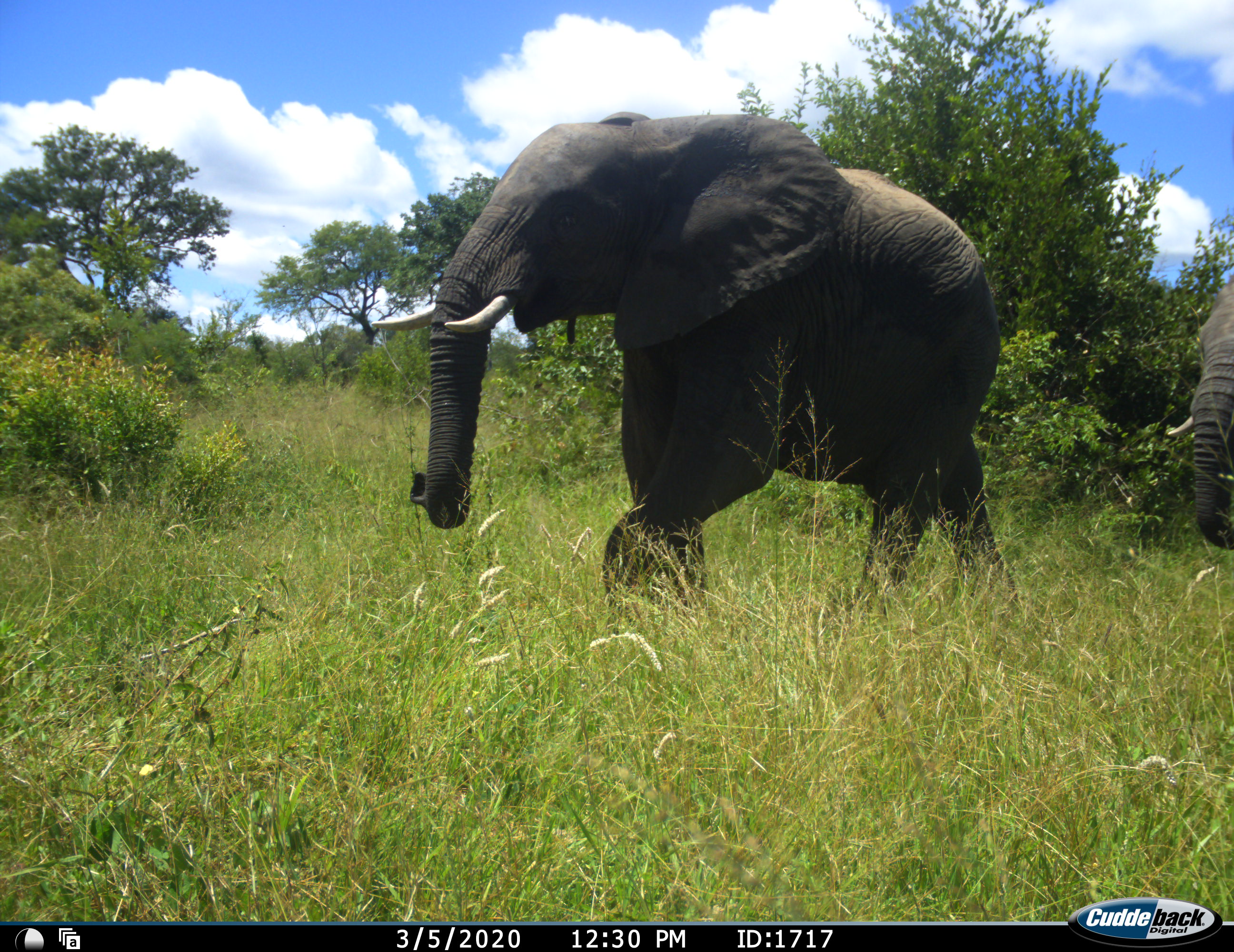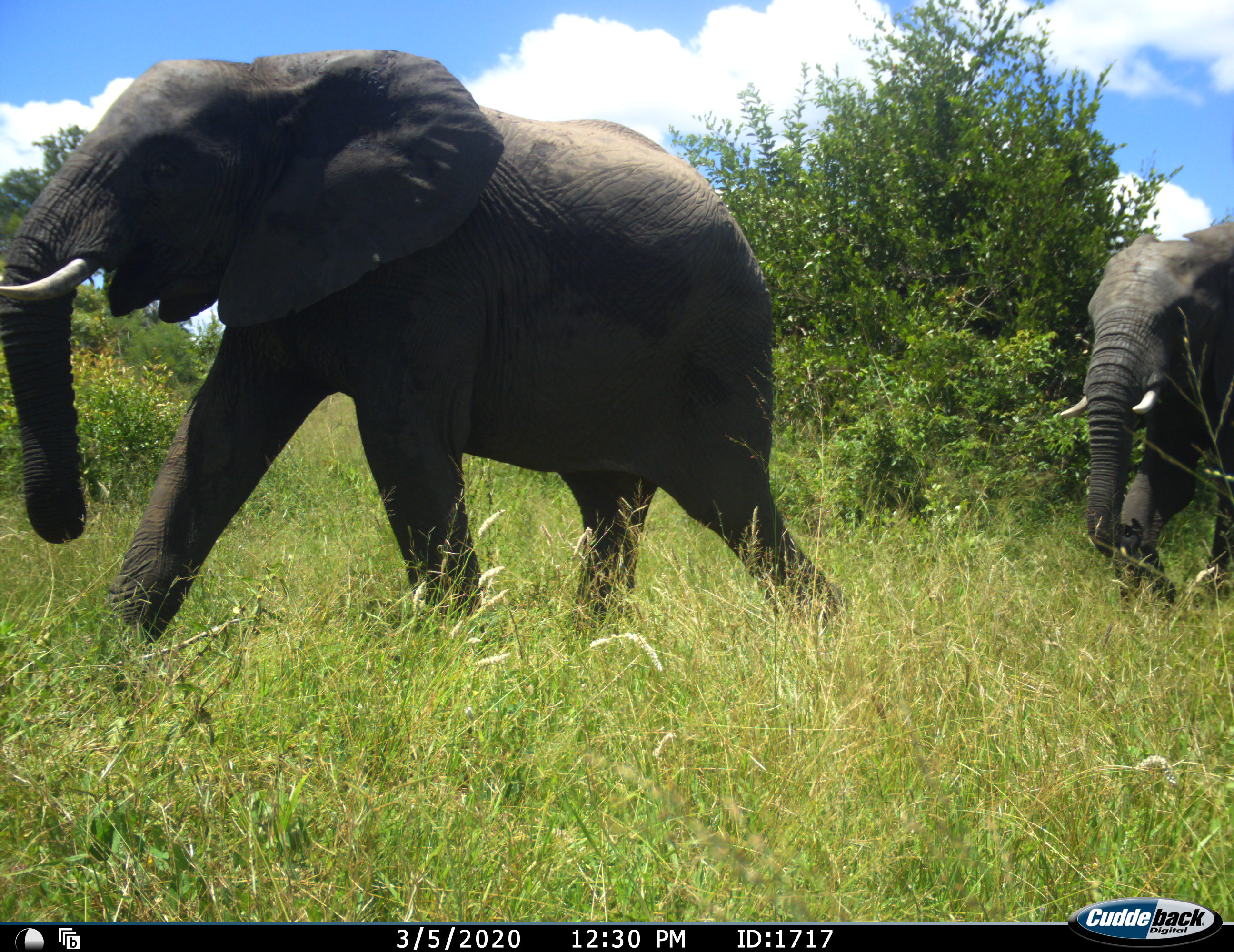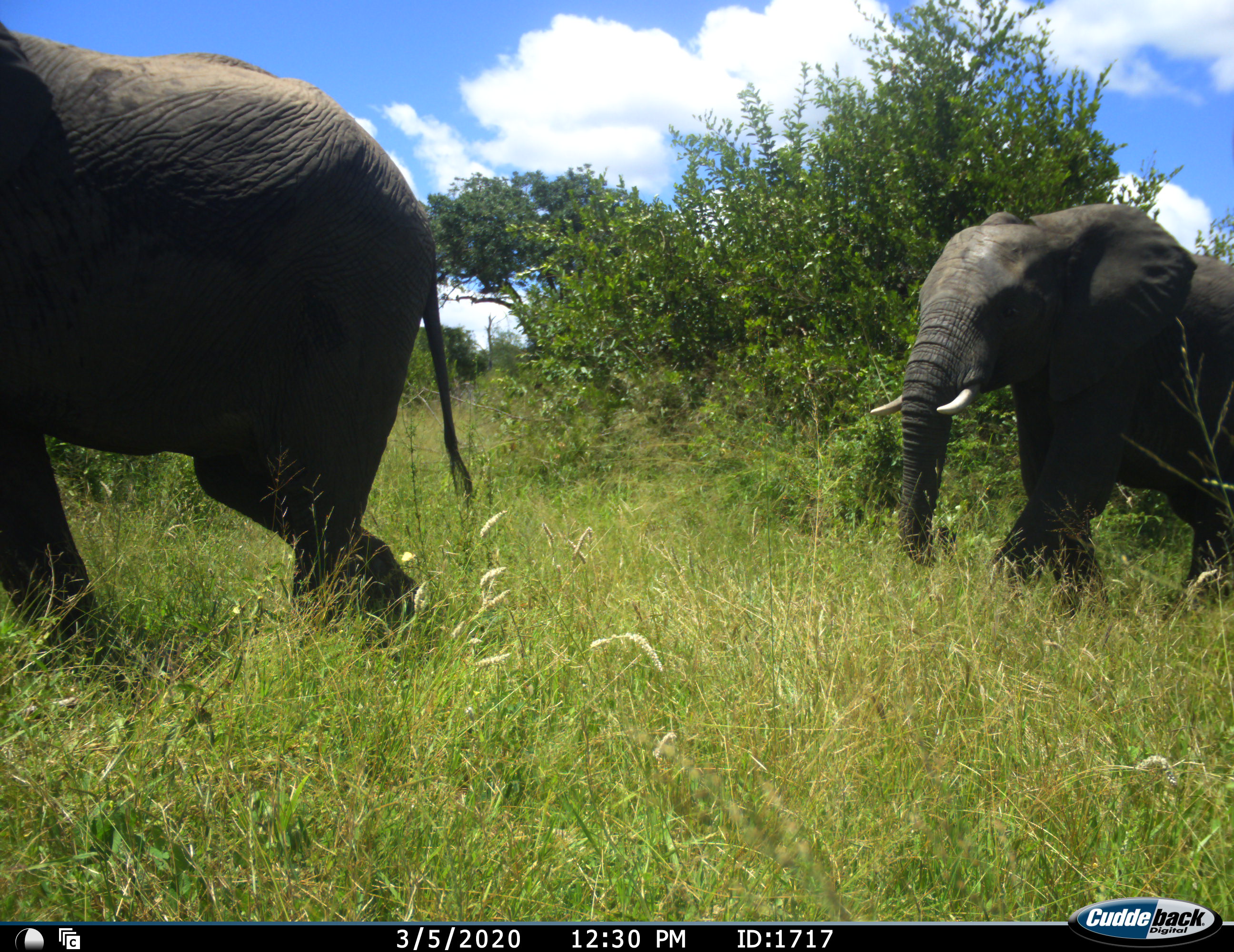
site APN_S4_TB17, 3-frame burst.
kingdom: Animalia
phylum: Chordata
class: Mammalia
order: Proboscidea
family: Elephantidae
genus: Loxodonta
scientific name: Loxodonta africana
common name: african bush elephant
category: elephant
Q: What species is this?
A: Elephant (african bush elephant) (Loxodonta africana).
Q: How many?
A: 2.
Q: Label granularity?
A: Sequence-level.